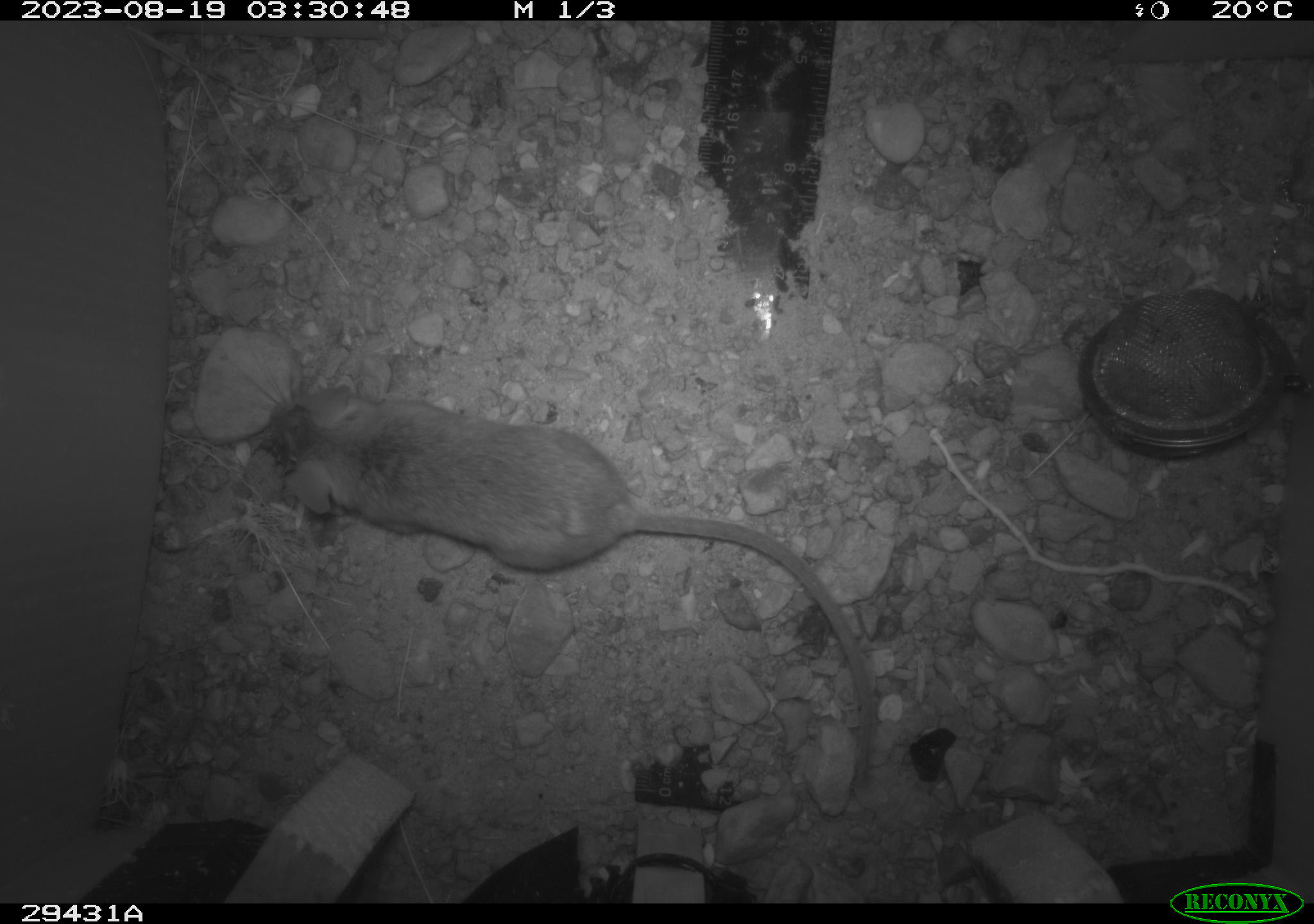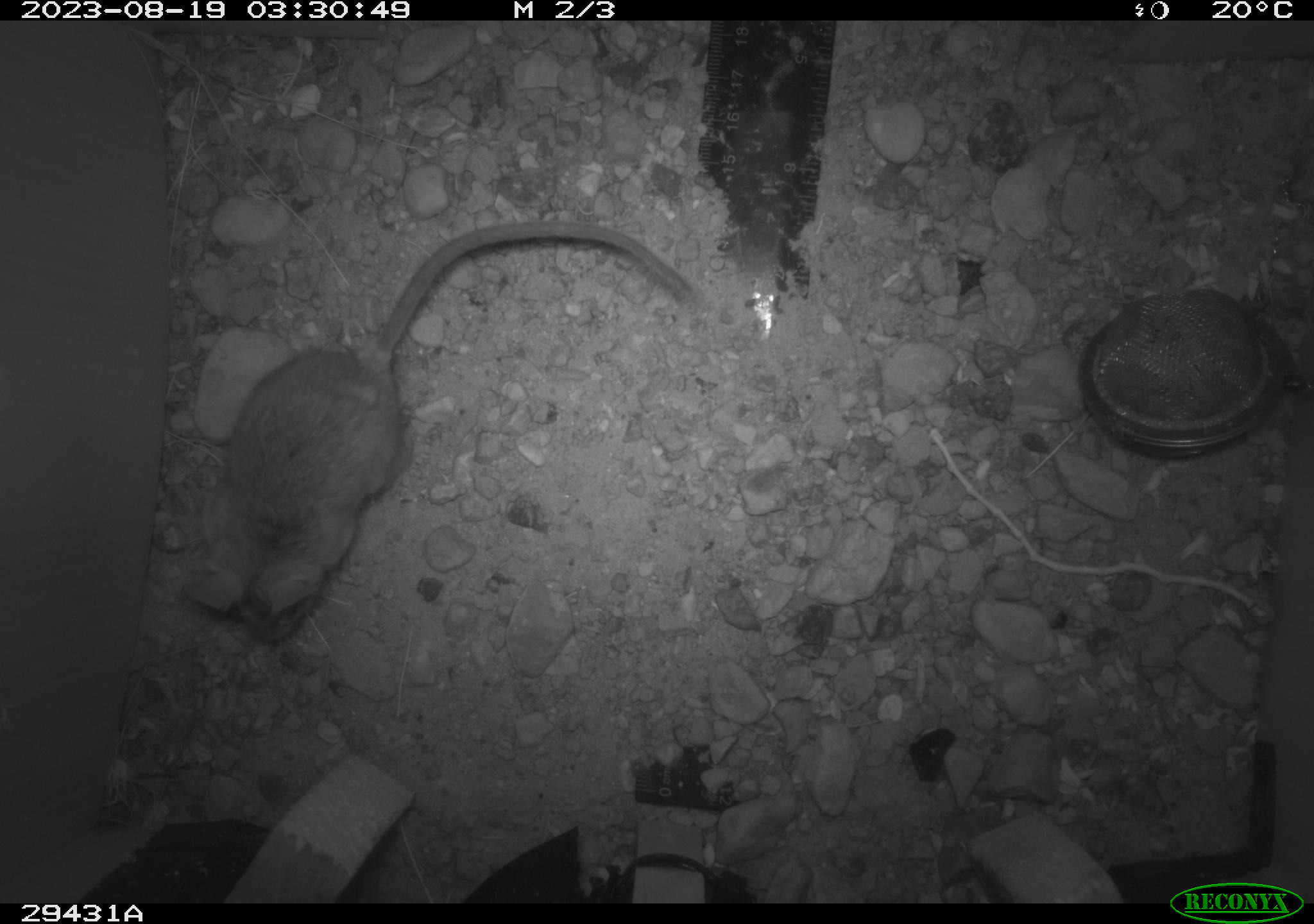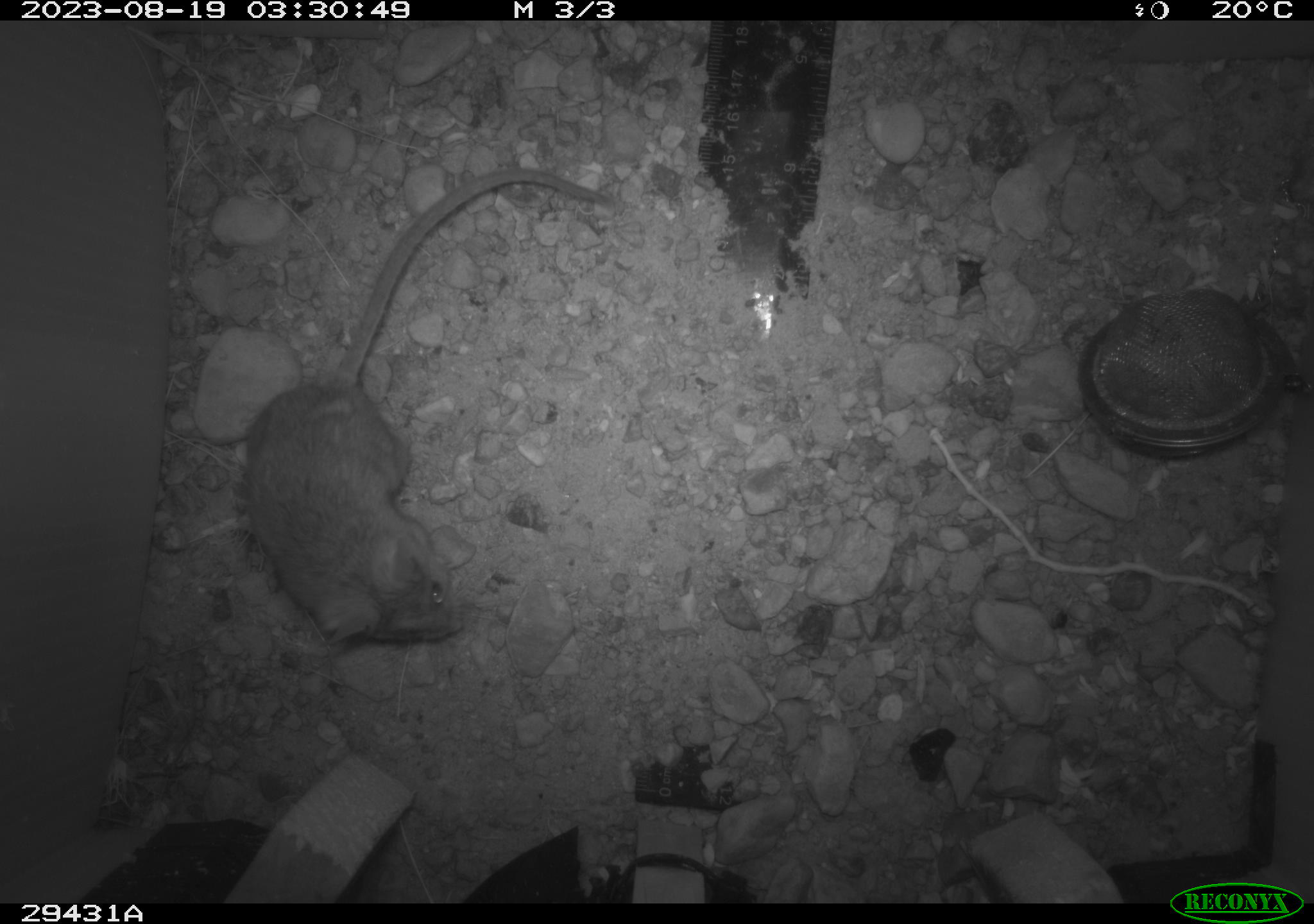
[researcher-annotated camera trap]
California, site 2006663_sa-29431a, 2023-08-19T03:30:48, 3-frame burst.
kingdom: Animalia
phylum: Chordata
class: Mammalia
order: Rodentia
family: Cricetidae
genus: Peromyscus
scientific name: Peromyscus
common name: deer mice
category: peromyscus species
Peromyscus species (deer mice) (Peromyscus).